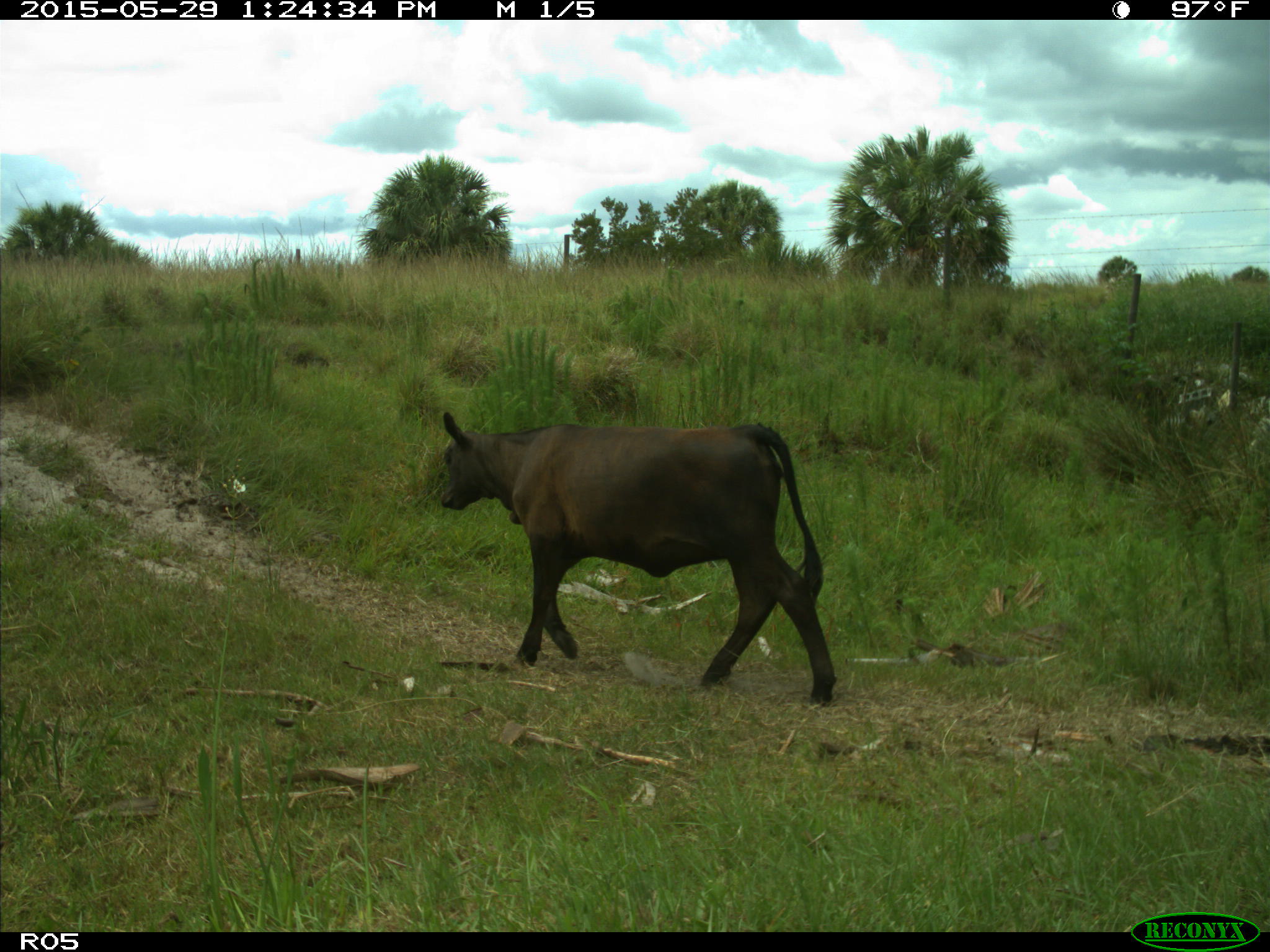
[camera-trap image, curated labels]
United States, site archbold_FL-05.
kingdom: Animalia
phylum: Chordata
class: Mammalia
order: Artiodactyla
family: Bovidae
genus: Bos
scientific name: Bos taurus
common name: domestic cow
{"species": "Bos taurus (domestic cow)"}